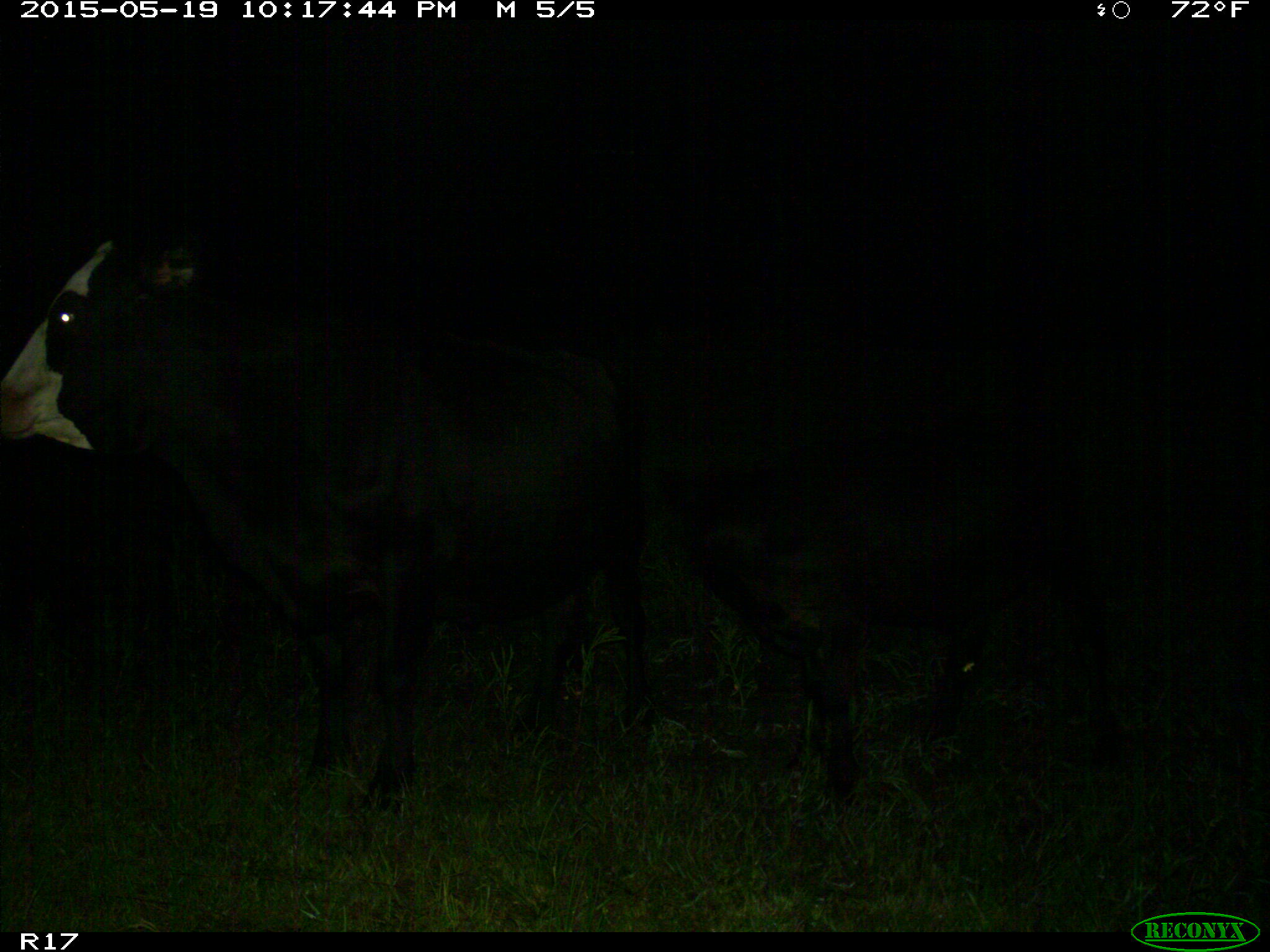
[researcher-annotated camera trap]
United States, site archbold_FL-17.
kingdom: Animalia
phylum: Chordata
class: Mammalia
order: Artiodactyla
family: Bovidae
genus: Bos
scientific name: Bos taurus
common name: domestic cow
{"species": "Bos taurus (domestic cow)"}